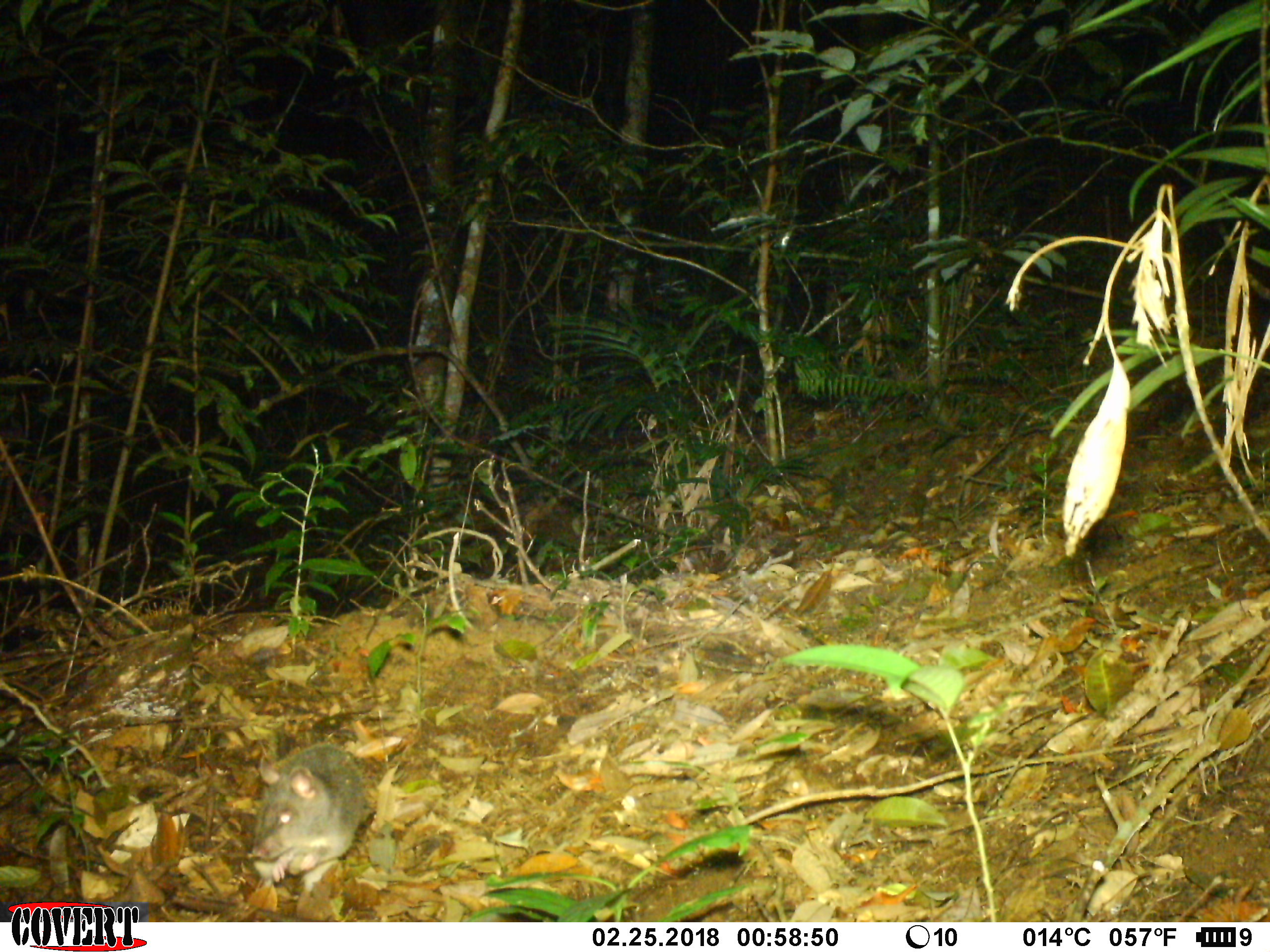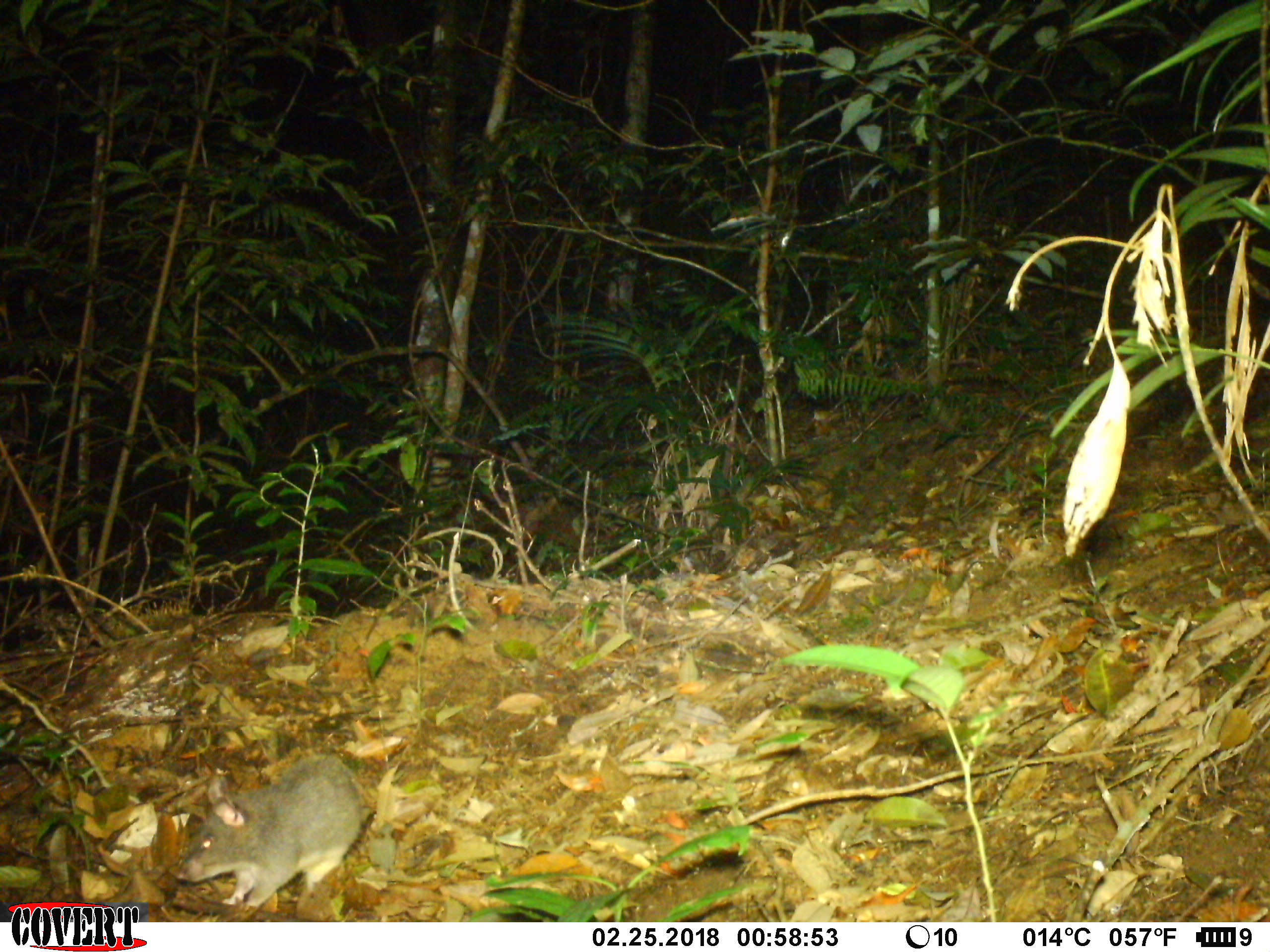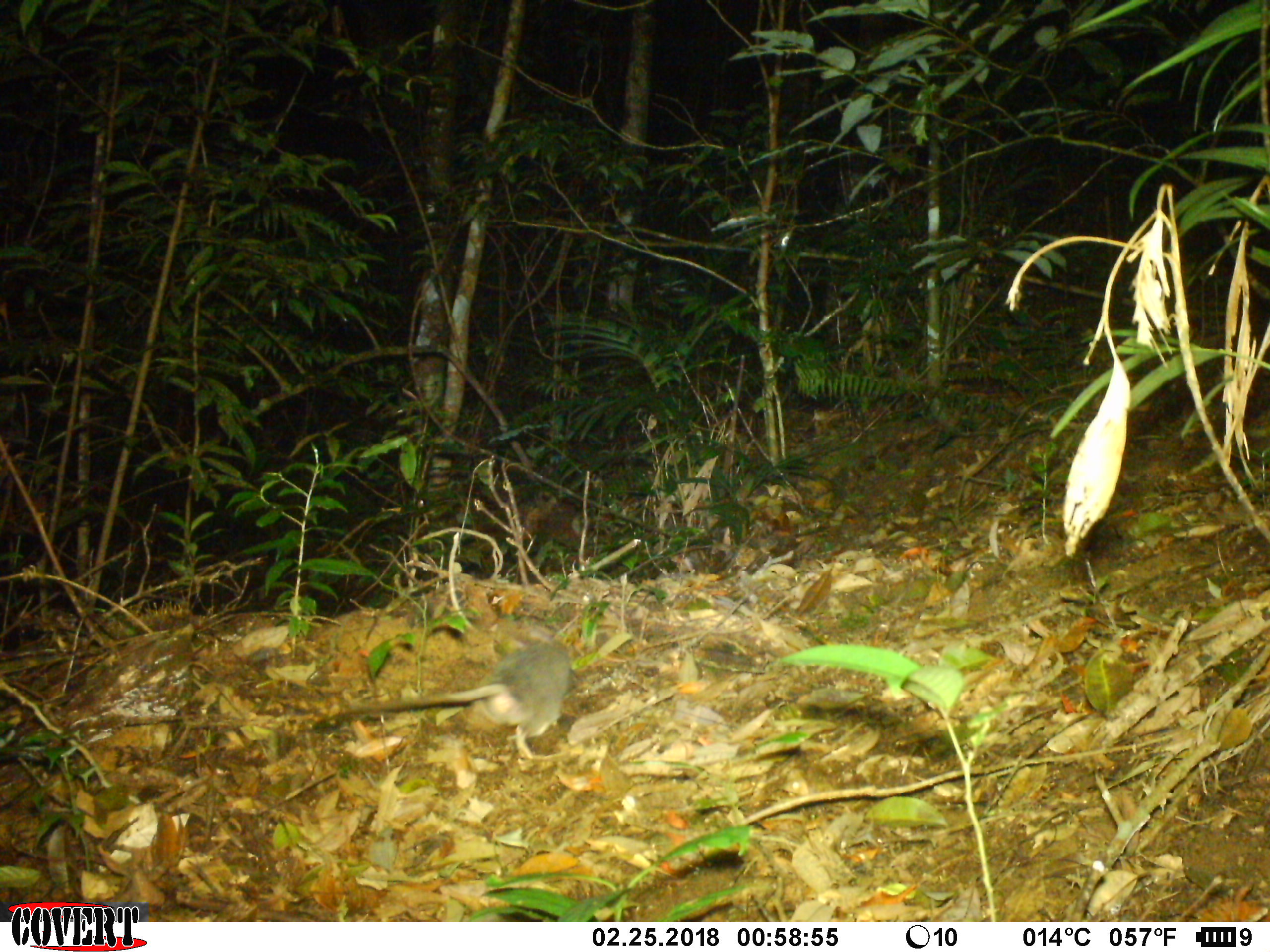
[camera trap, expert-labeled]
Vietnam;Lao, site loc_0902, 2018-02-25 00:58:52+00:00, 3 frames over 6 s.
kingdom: Animalia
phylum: Chordata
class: Mammalia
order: Rodentia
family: Muridae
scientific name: Muridae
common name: old-world mice and rats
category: unidentified murid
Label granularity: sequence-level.